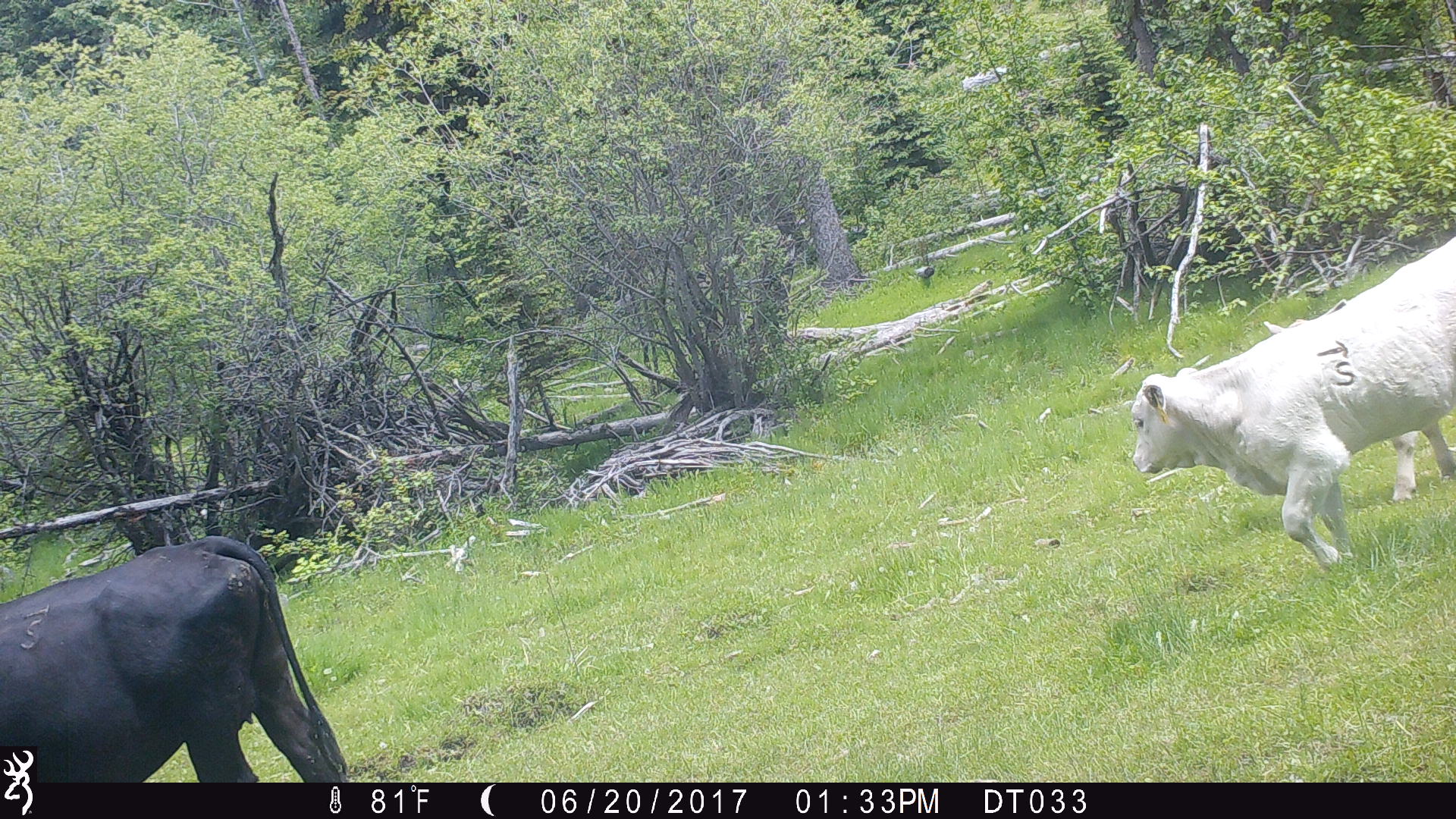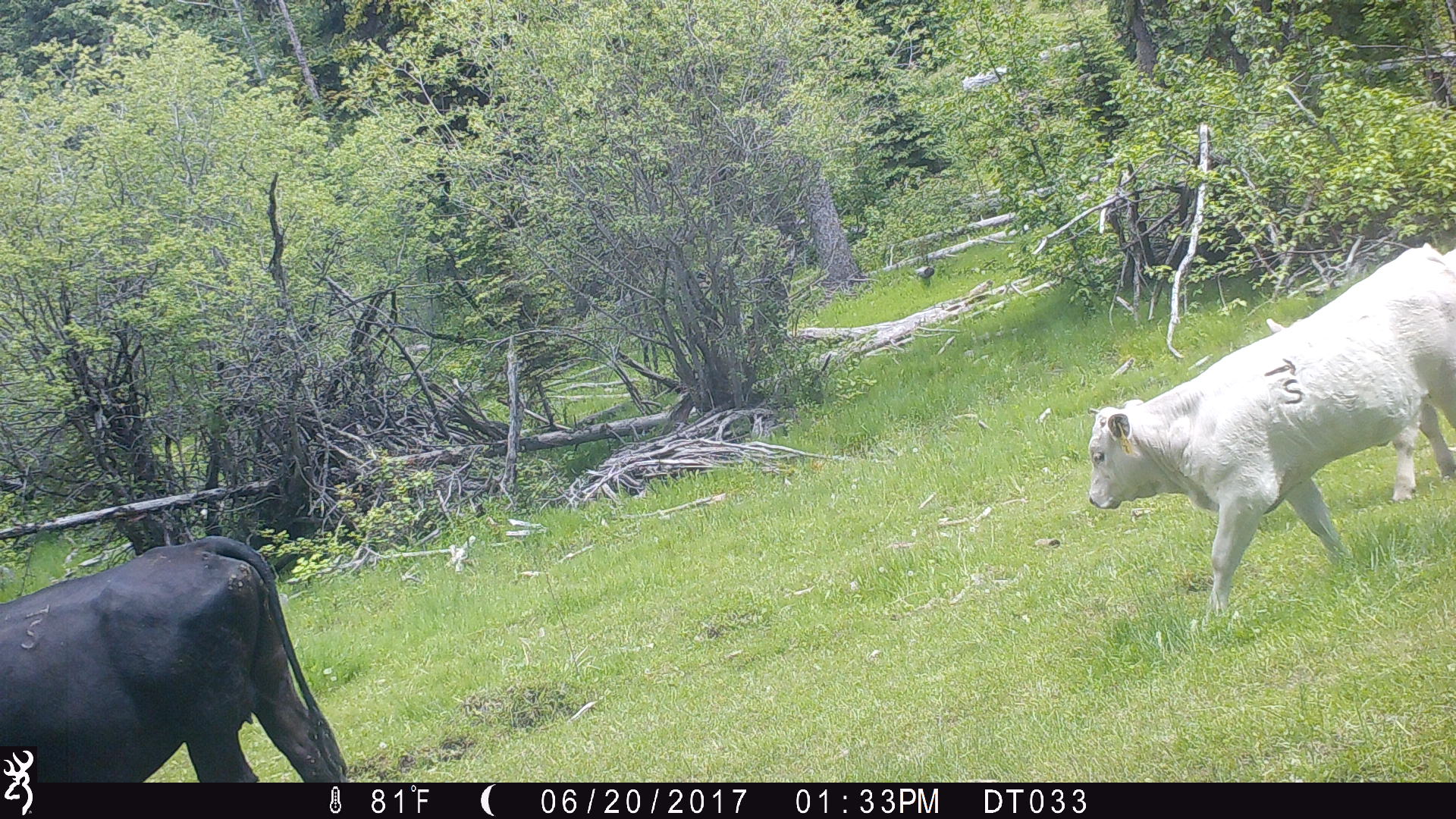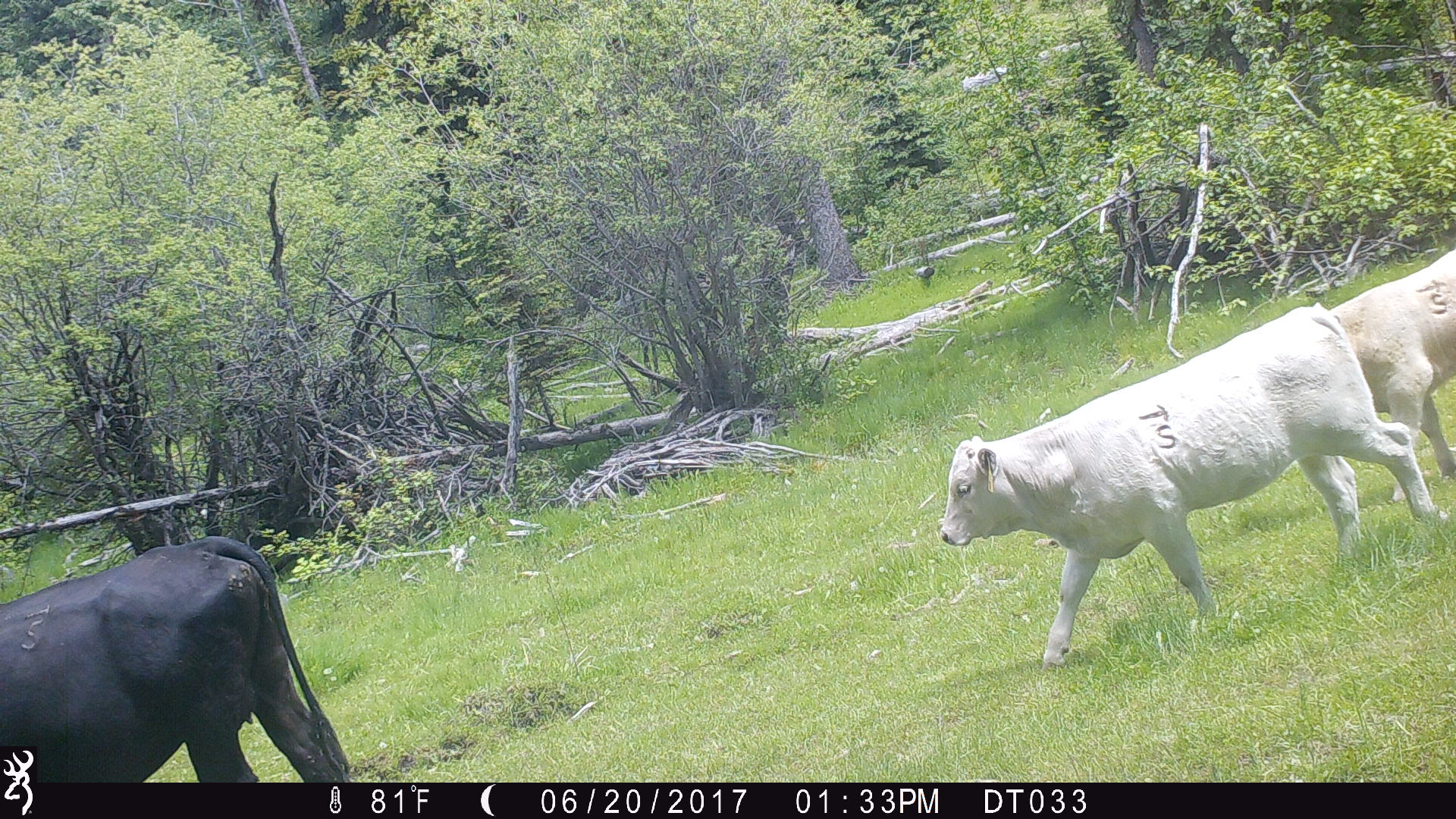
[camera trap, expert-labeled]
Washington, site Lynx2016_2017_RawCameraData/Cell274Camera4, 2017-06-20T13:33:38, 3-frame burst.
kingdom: Animalia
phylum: Chordata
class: Mammalia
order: Artiodactyla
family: Bovidae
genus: Bos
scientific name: Bos taurus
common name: domestic cattle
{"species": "domestic cattle (Bos taurus)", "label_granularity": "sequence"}